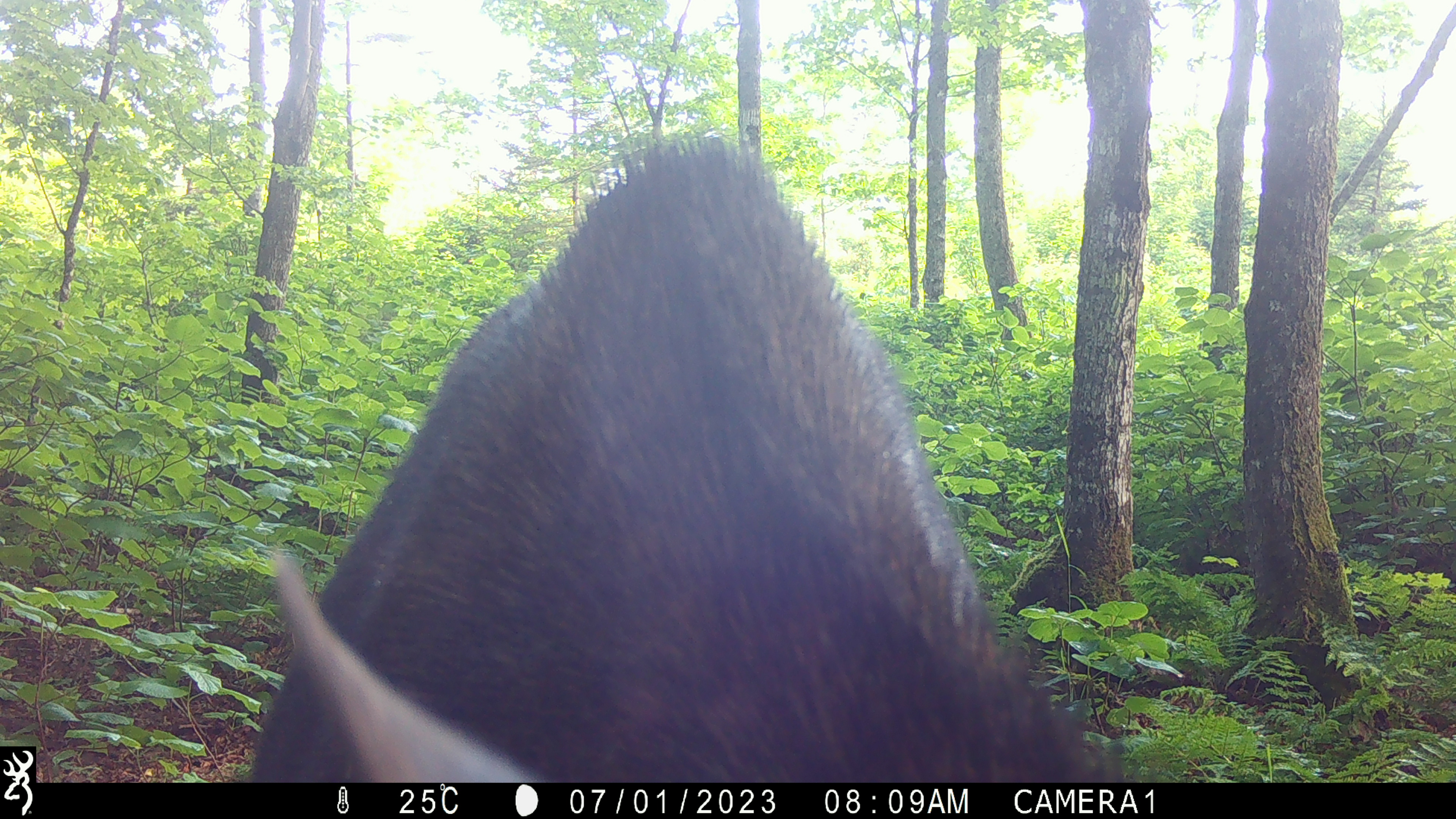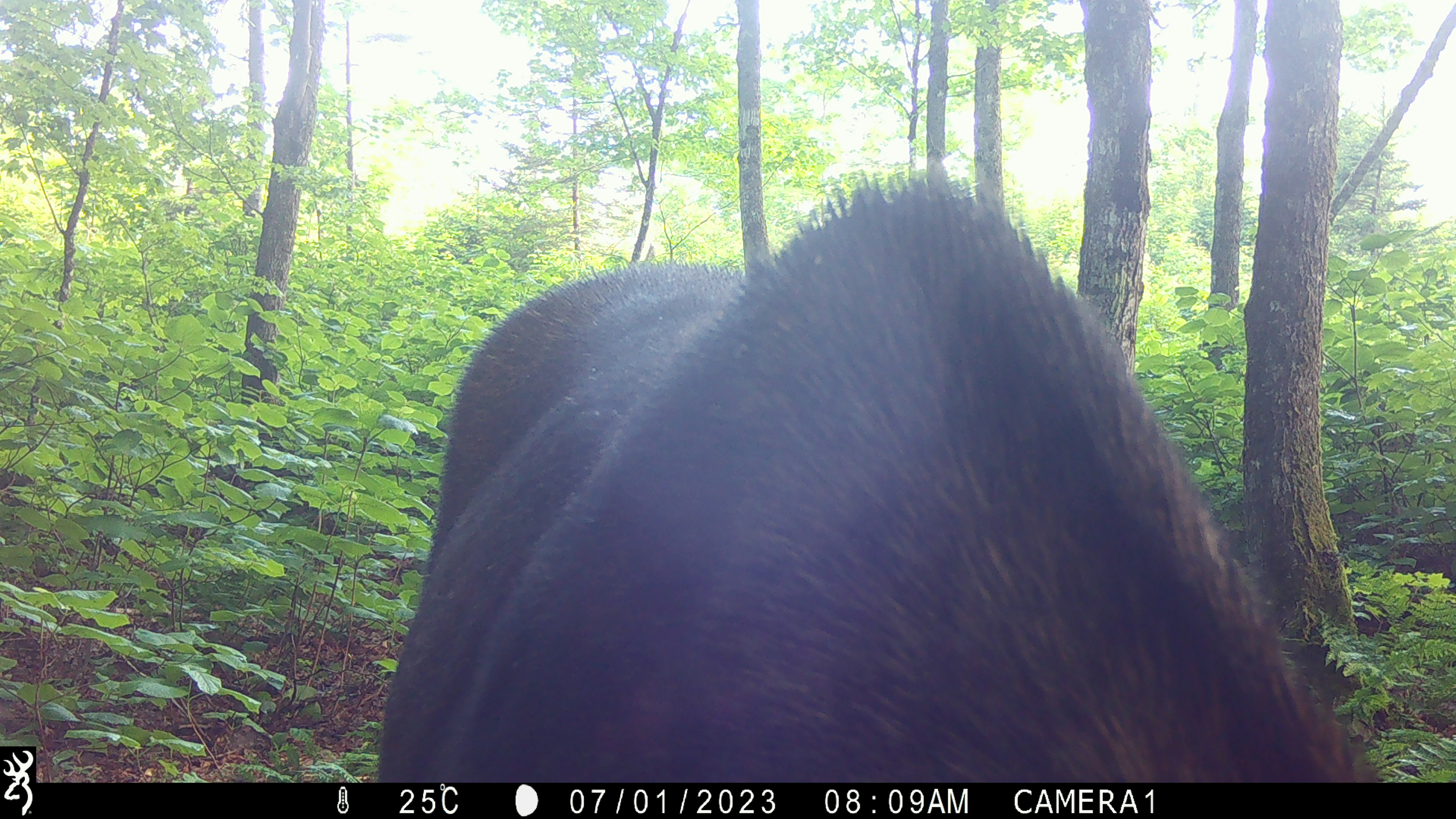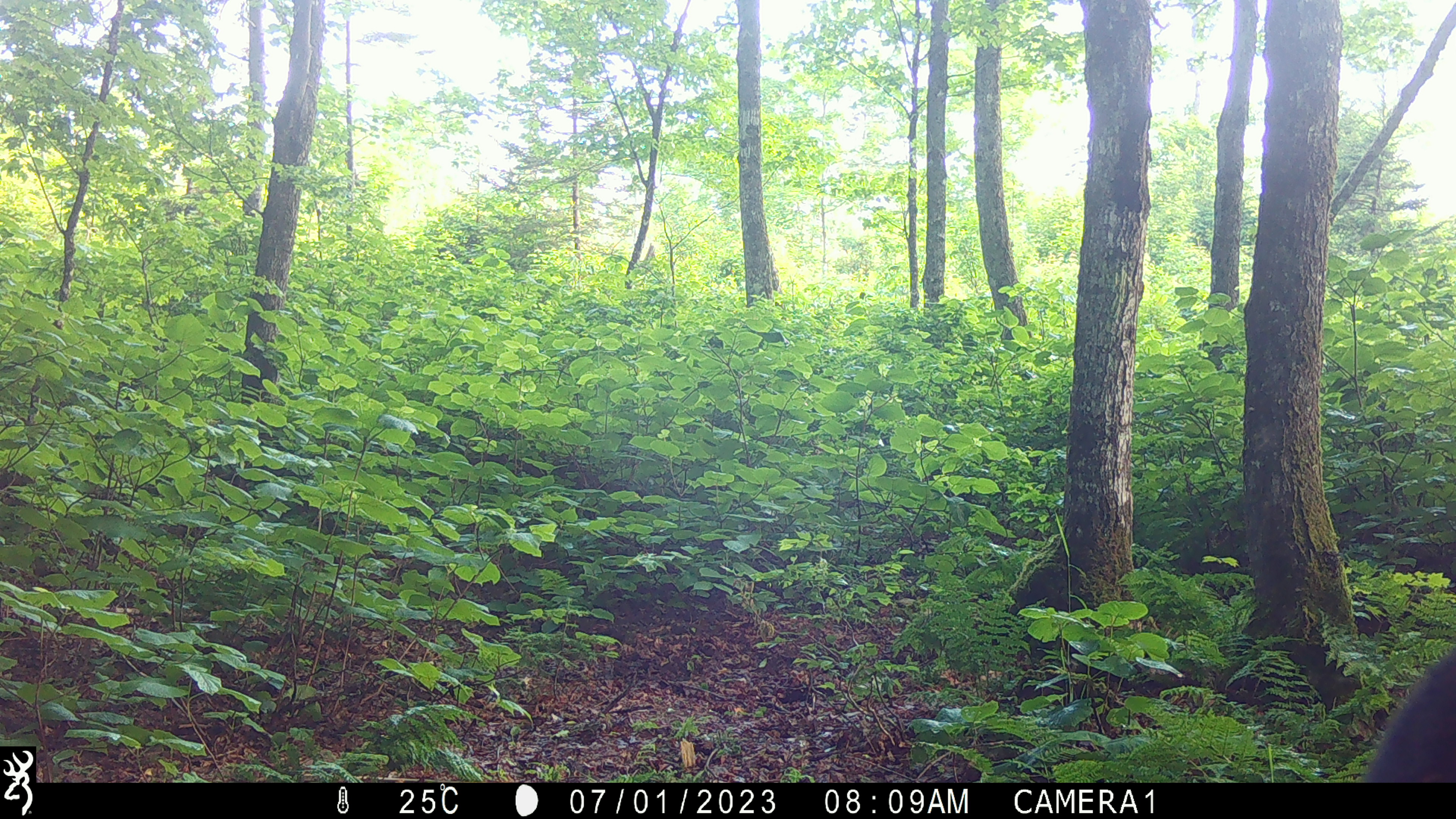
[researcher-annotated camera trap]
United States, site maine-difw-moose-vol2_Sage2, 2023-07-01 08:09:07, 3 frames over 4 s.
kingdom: Animalia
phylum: Chordata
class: Mammalia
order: Artiodactyla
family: Cervidae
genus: Alces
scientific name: Alces alces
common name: moose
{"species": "moose (Alces alces)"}